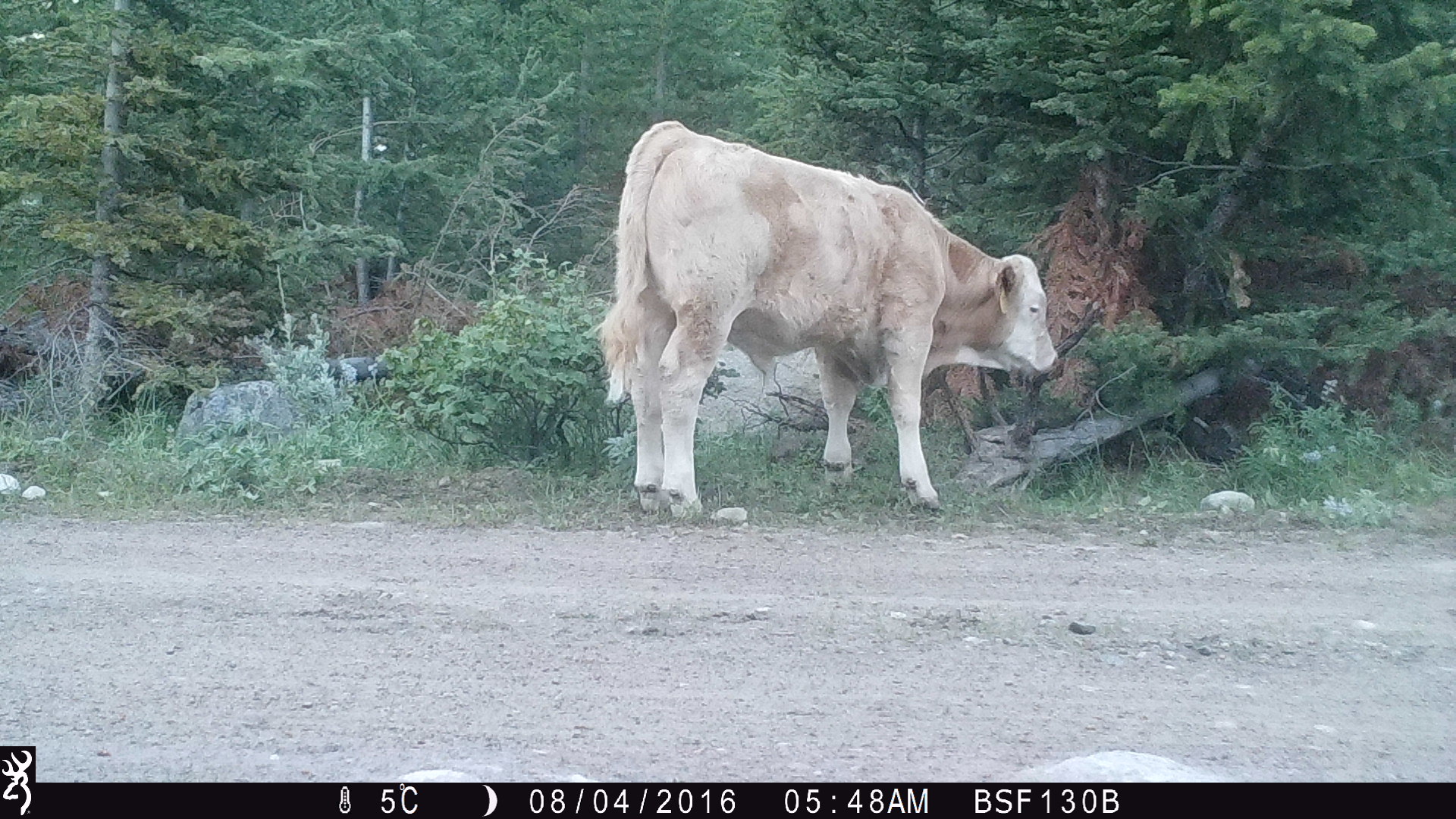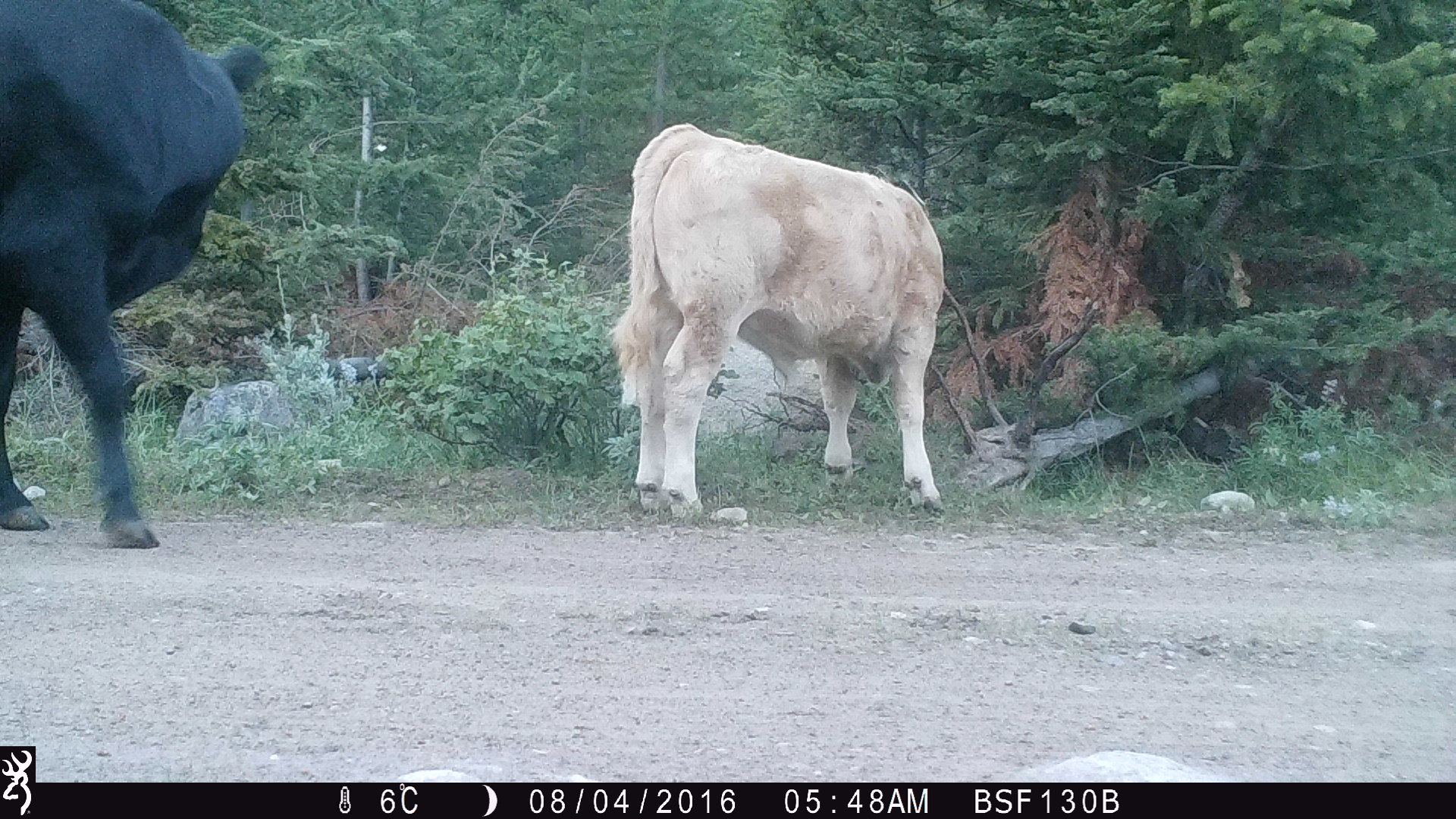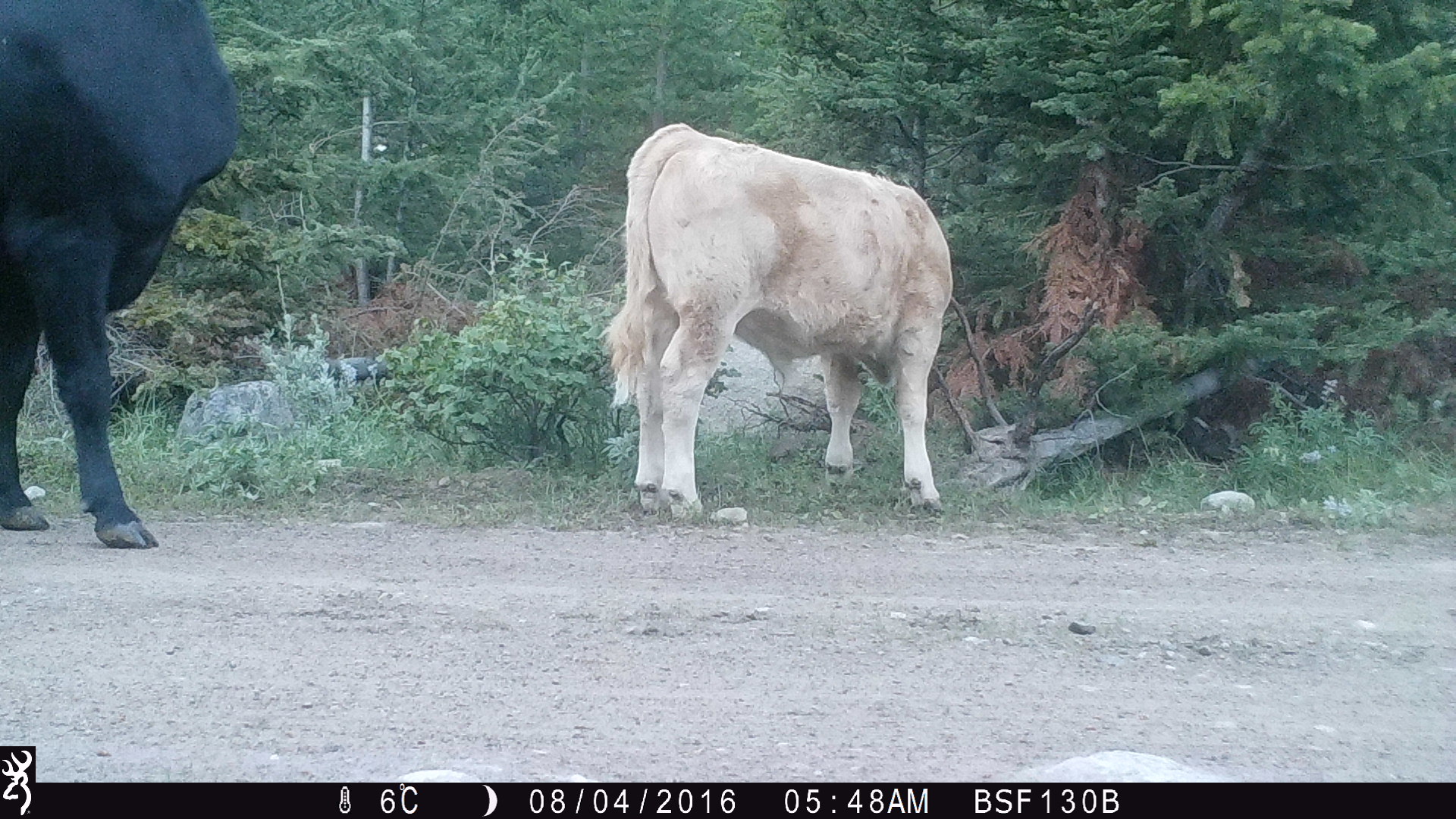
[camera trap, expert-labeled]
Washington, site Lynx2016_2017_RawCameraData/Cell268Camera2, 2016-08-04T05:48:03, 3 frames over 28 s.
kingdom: Animalia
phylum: Chordata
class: Mammalia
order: Artiodactyla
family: Bovidae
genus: Bos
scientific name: Bos taurus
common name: domestic cattle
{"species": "domestic cattle (Bos taurus)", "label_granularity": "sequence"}